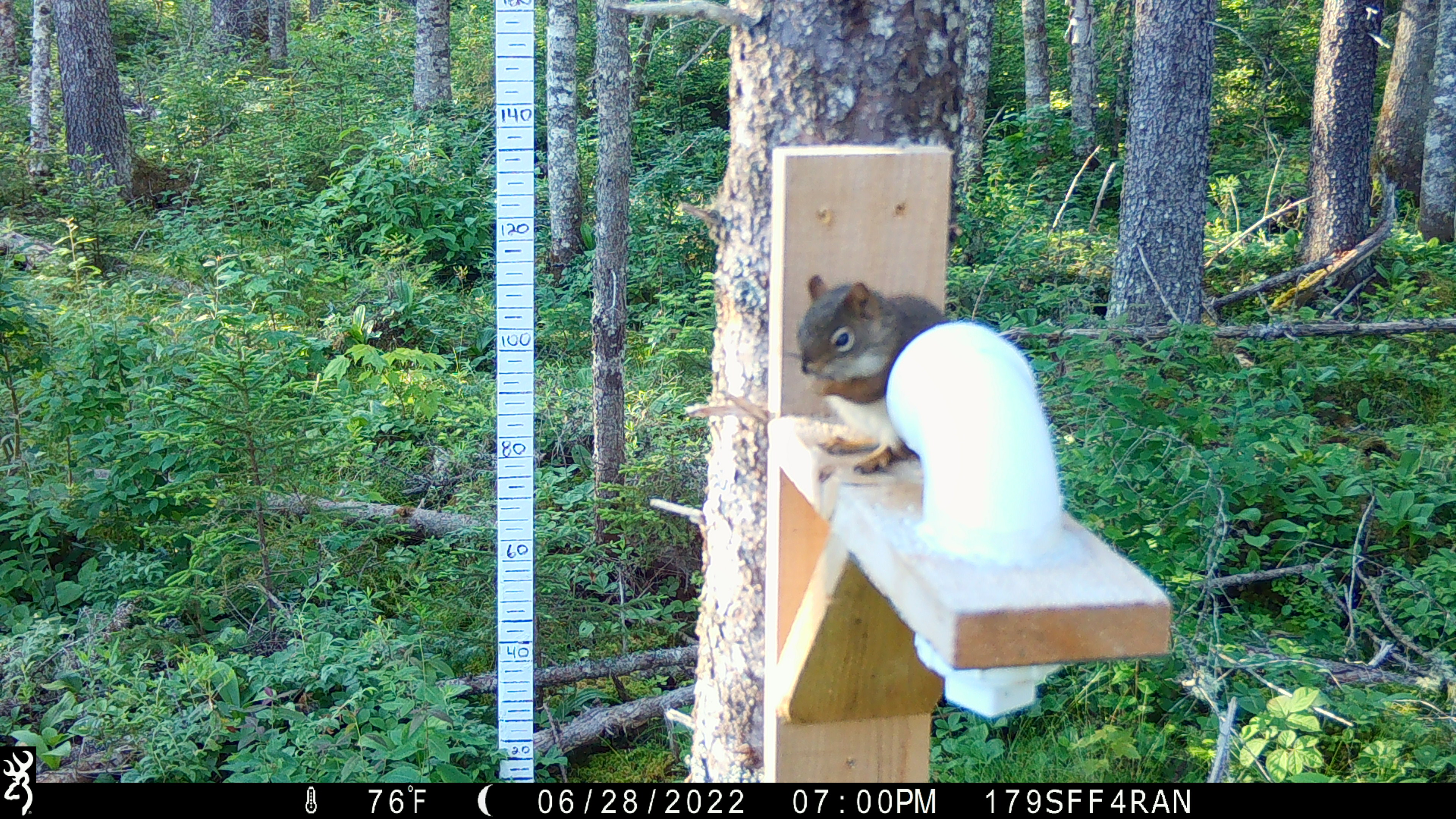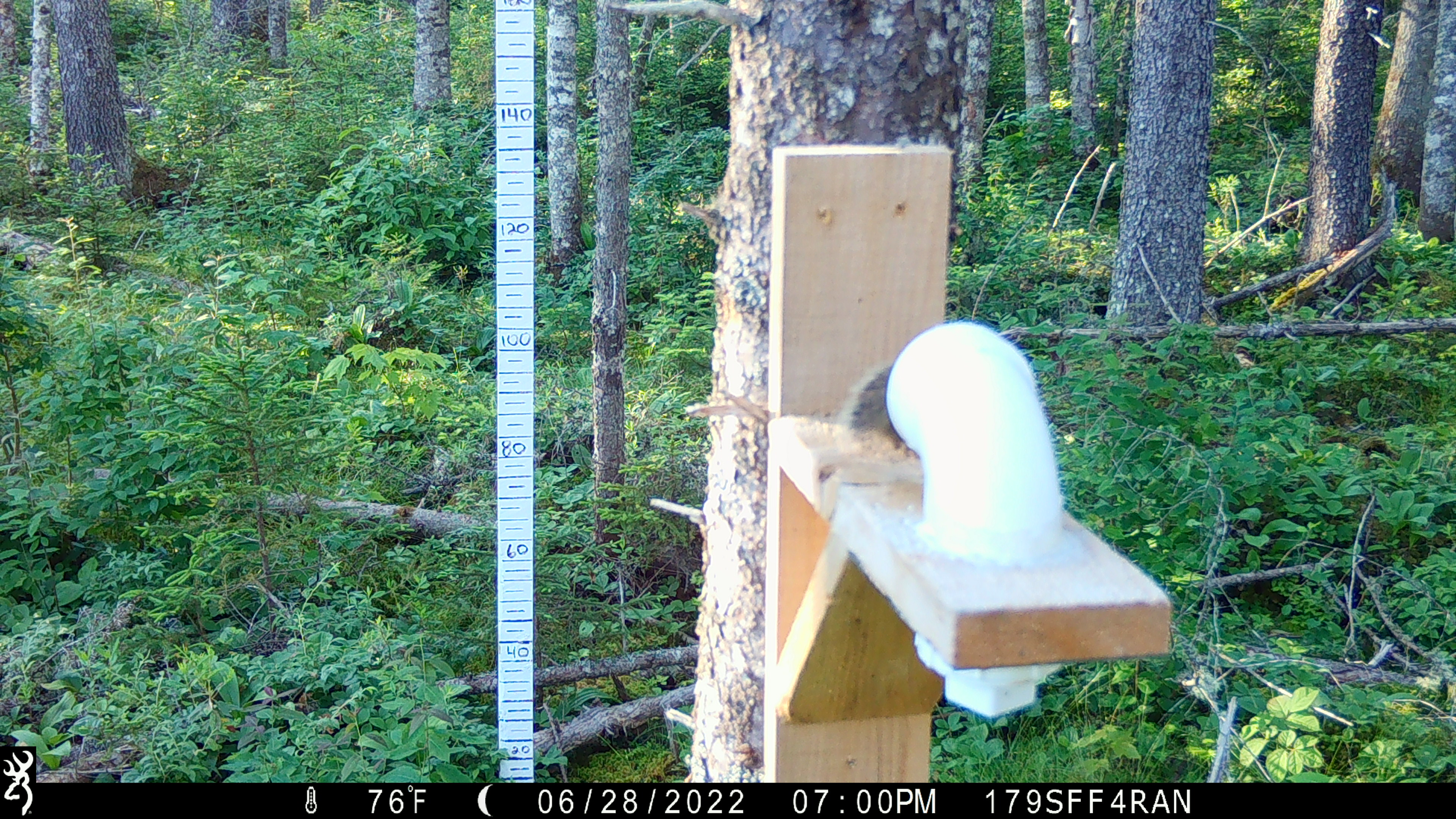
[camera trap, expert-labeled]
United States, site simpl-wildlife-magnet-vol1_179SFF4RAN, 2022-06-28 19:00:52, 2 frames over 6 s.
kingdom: Animalia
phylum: Chordata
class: Mammalia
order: Rodentia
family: Sciuridae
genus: Tamiasciurus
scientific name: Tamiasciurus hudsonicus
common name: red squirrel